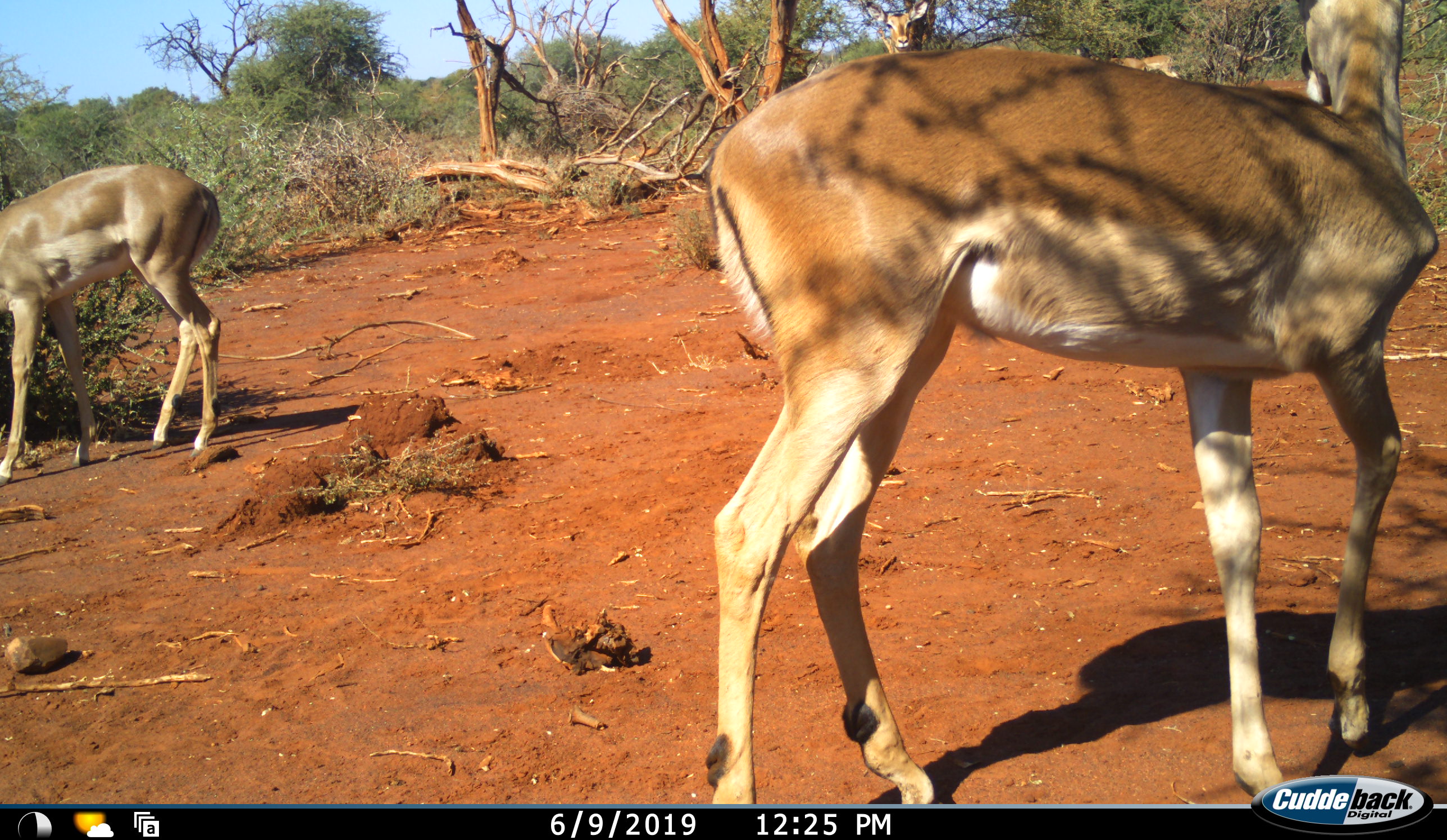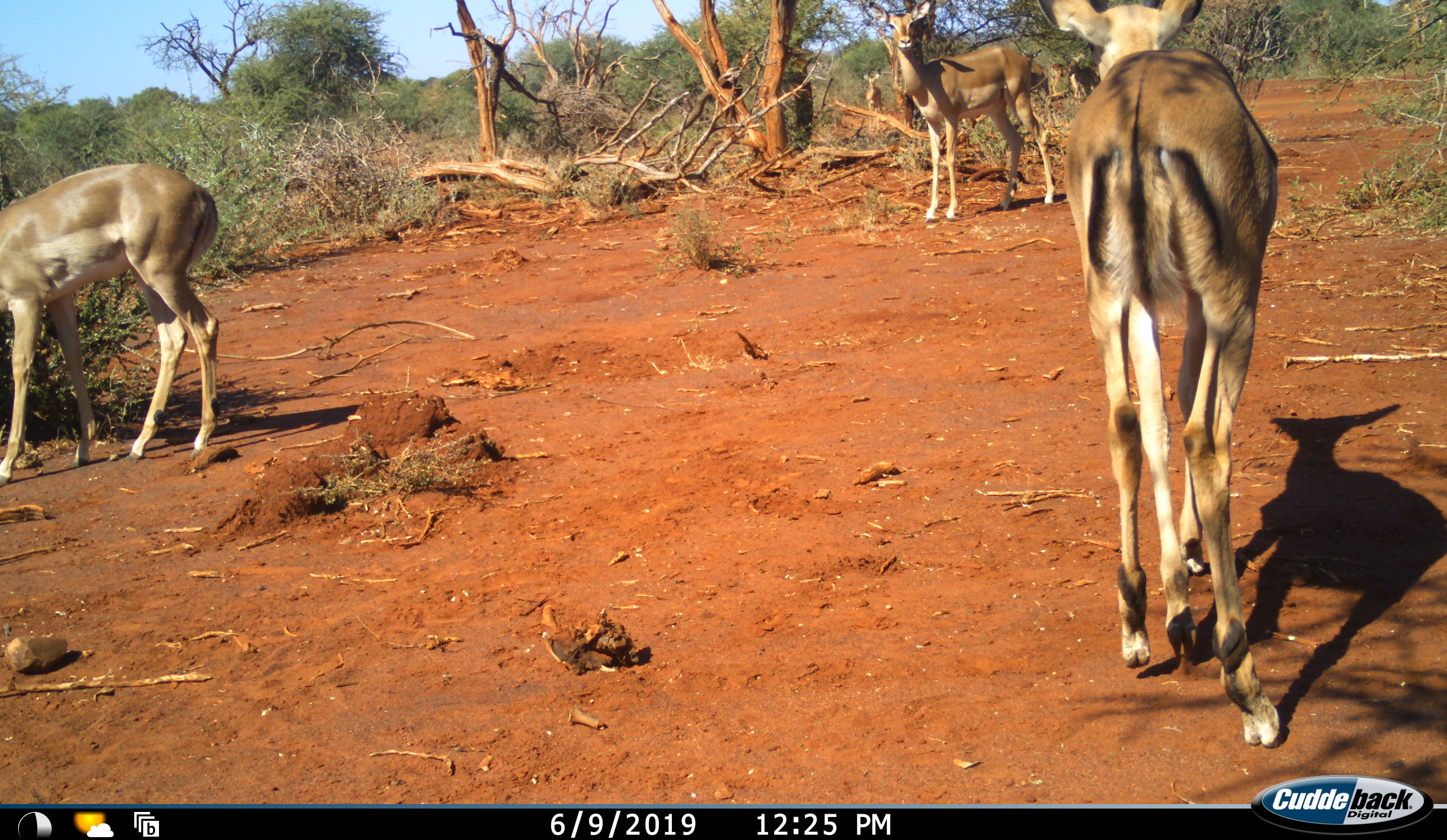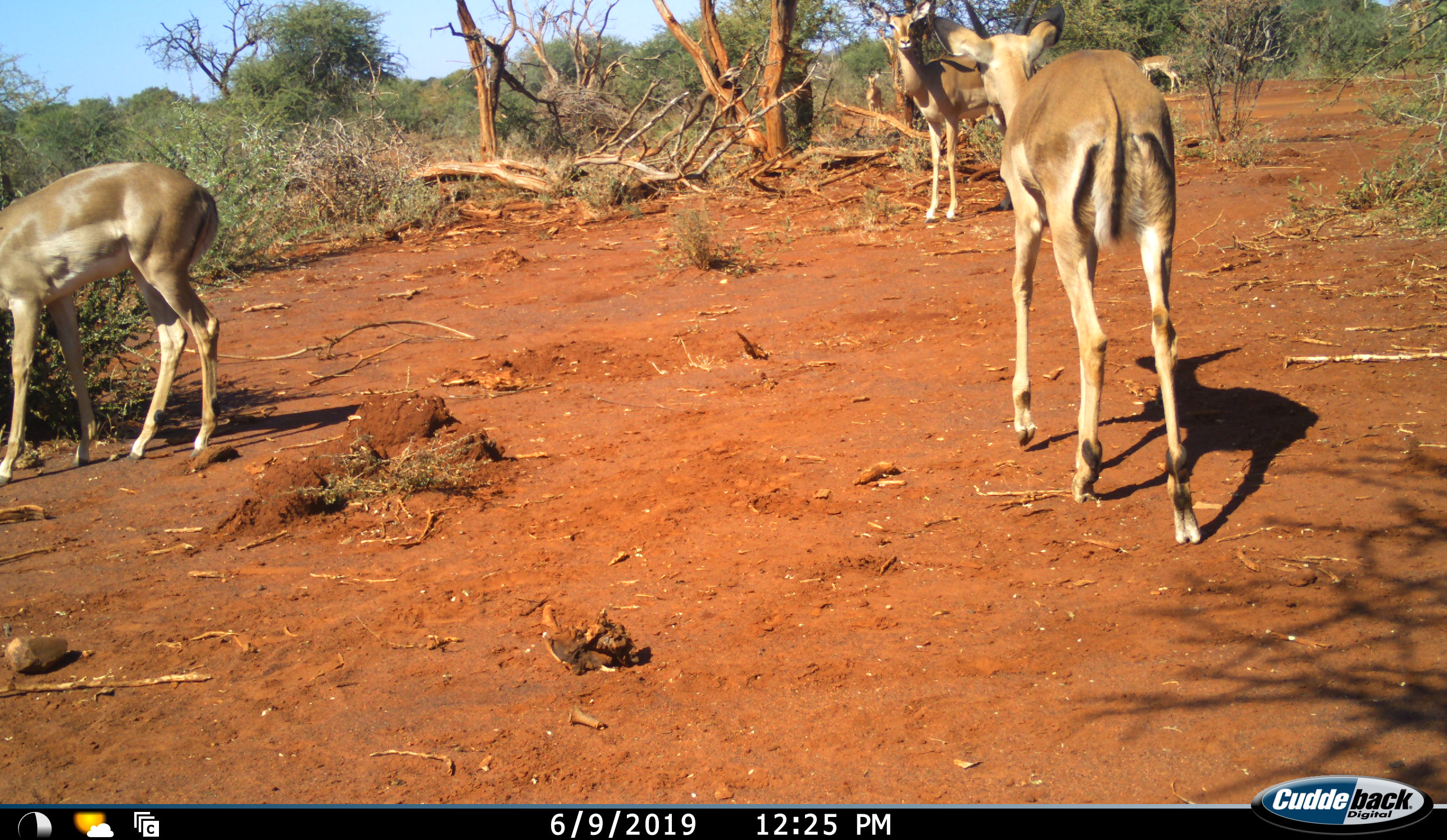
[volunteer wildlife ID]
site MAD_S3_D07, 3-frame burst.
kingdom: Animalia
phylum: Chordata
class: Mammalia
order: Artiodactyla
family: Bovidae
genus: Aepyceros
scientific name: Aepyceros melampus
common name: impala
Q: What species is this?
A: Impala (Aepyceros melampus).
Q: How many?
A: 3.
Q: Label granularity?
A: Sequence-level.